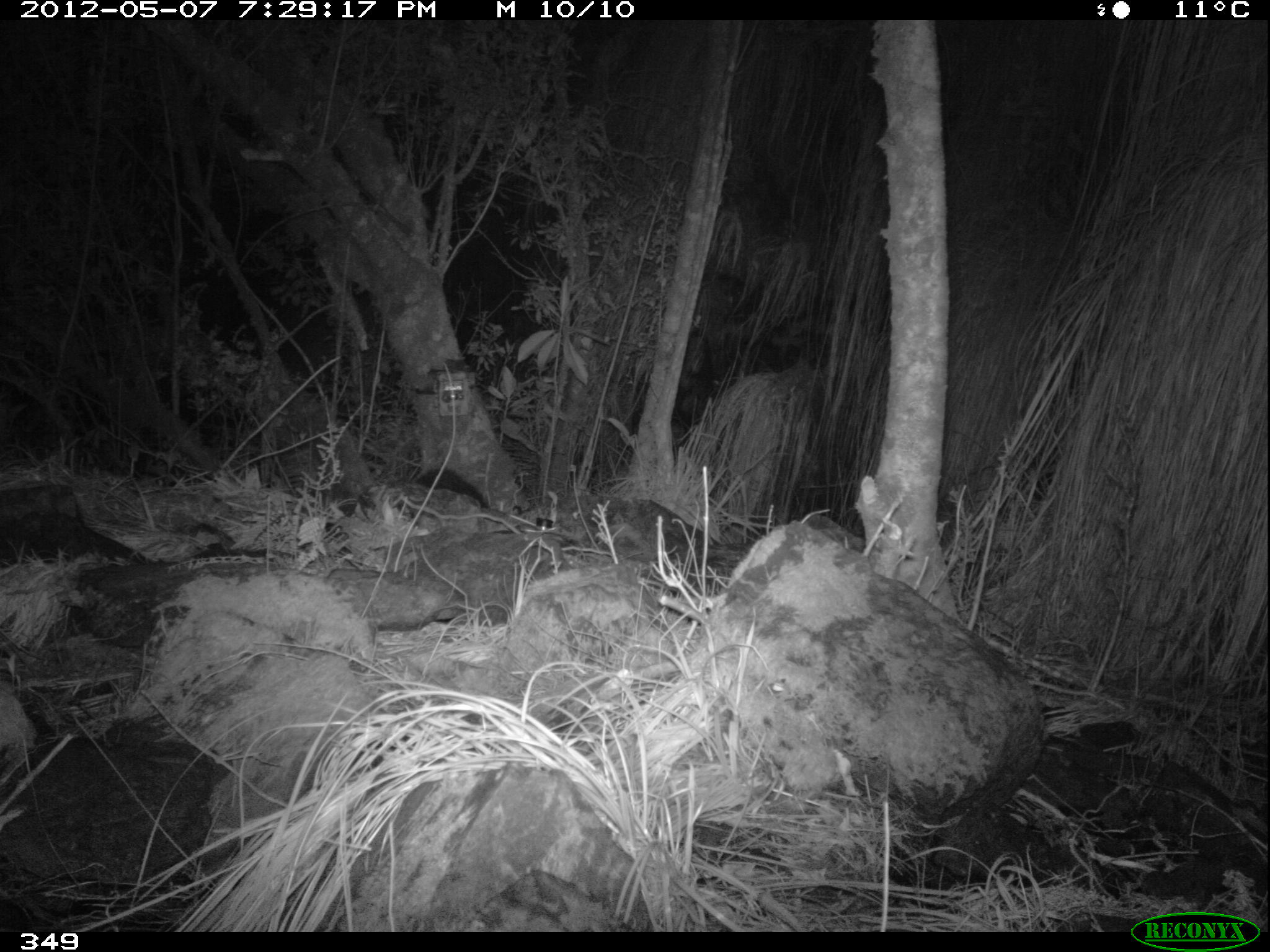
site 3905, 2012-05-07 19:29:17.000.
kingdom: Animalia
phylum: Chordata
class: Mammalia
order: Didelphimorphia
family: Didelphidae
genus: Didelphis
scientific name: Didelphis pernigra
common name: andean white-eared opossum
Didelphis pernigra (andean white-eared opossum).